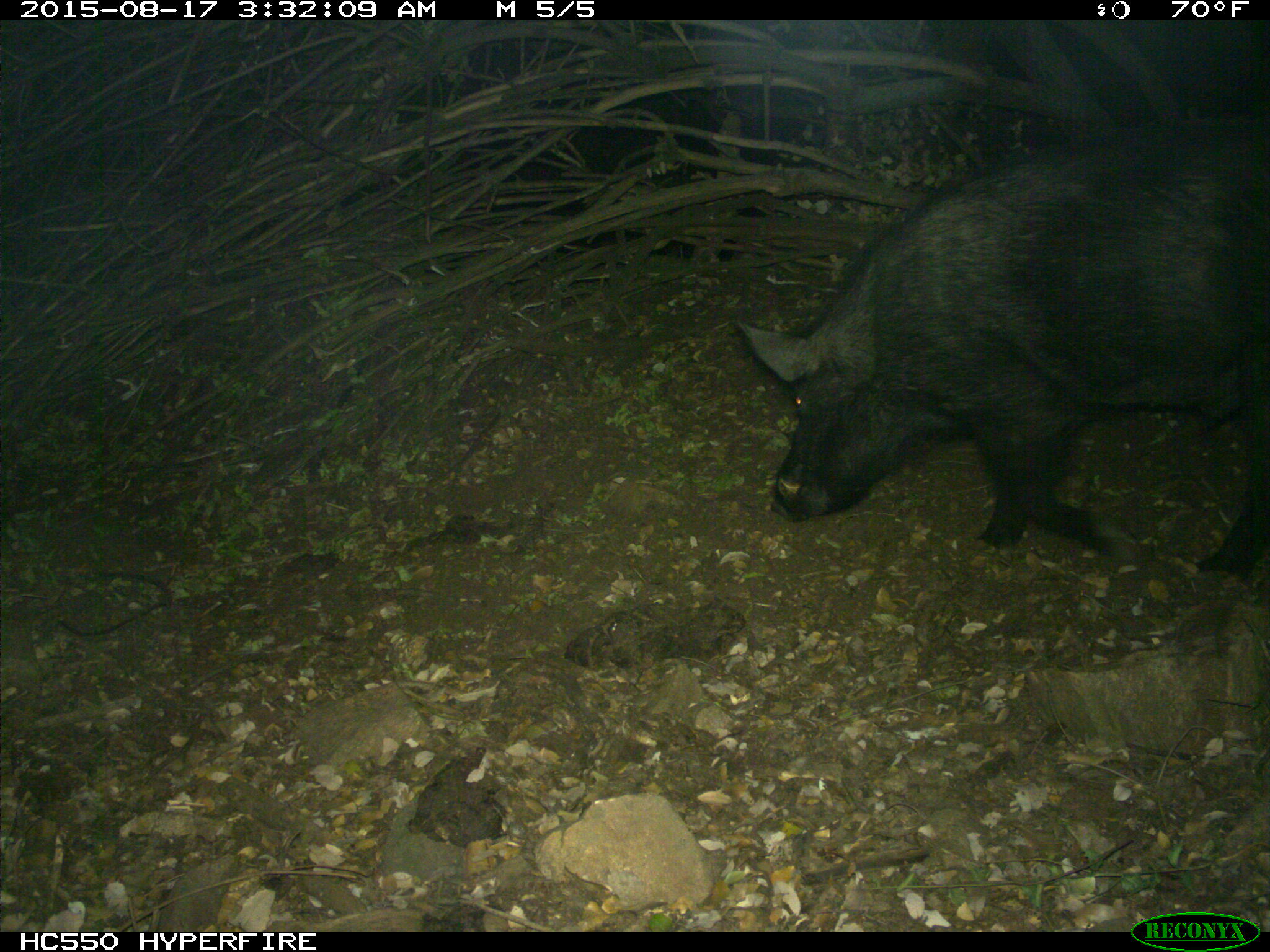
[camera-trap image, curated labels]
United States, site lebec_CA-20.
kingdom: Animalia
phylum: Chordata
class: Mammalia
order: Artiodactyla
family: Suidae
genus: Sus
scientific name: Sus scrofa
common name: wild boar